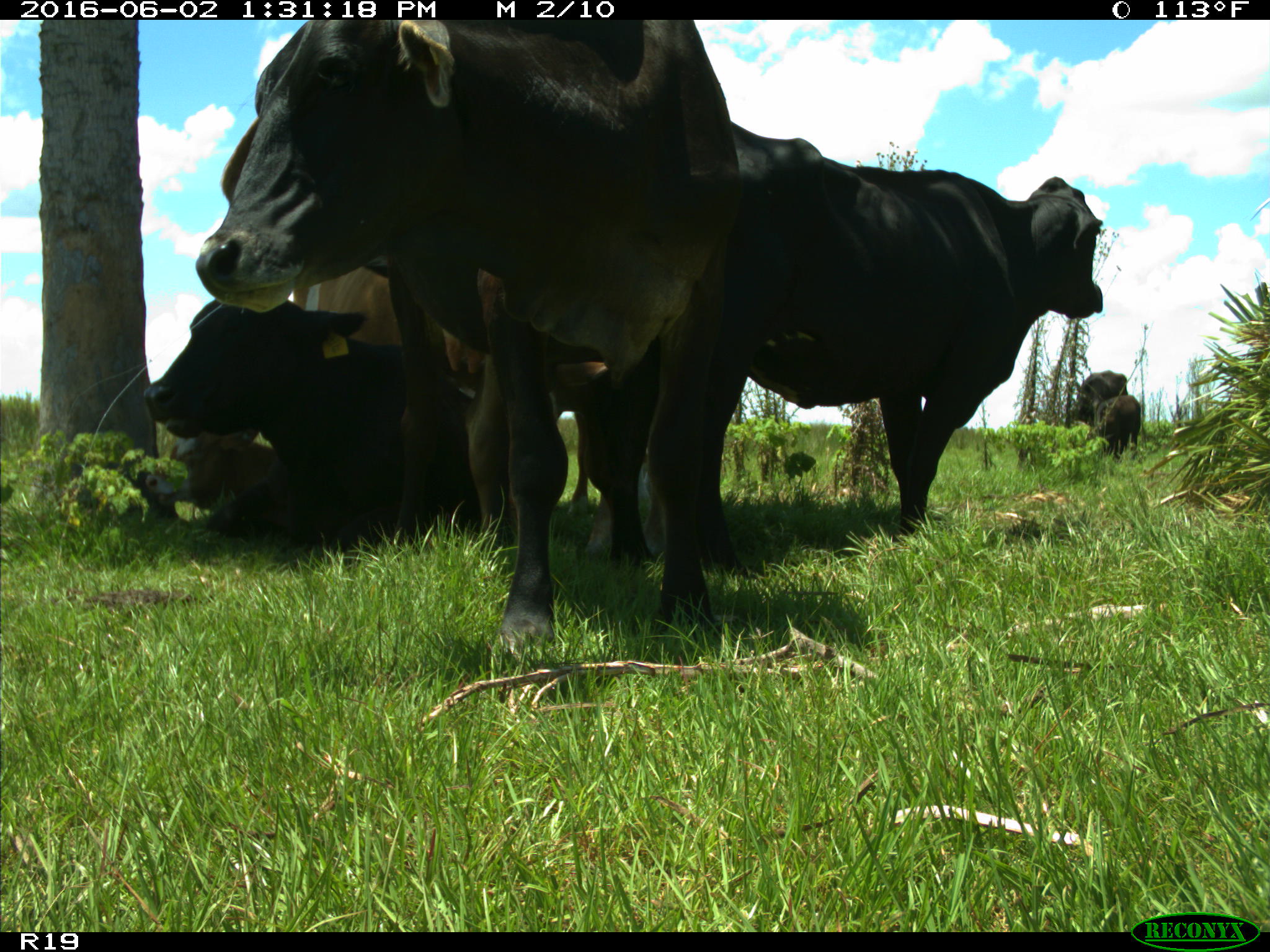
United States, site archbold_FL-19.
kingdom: Animalia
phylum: Chordata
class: Mammalia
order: Artiodactyla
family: Bovidae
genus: Bos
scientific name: Bos taurus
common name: domestic cow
Bos taurus (domestic cow).